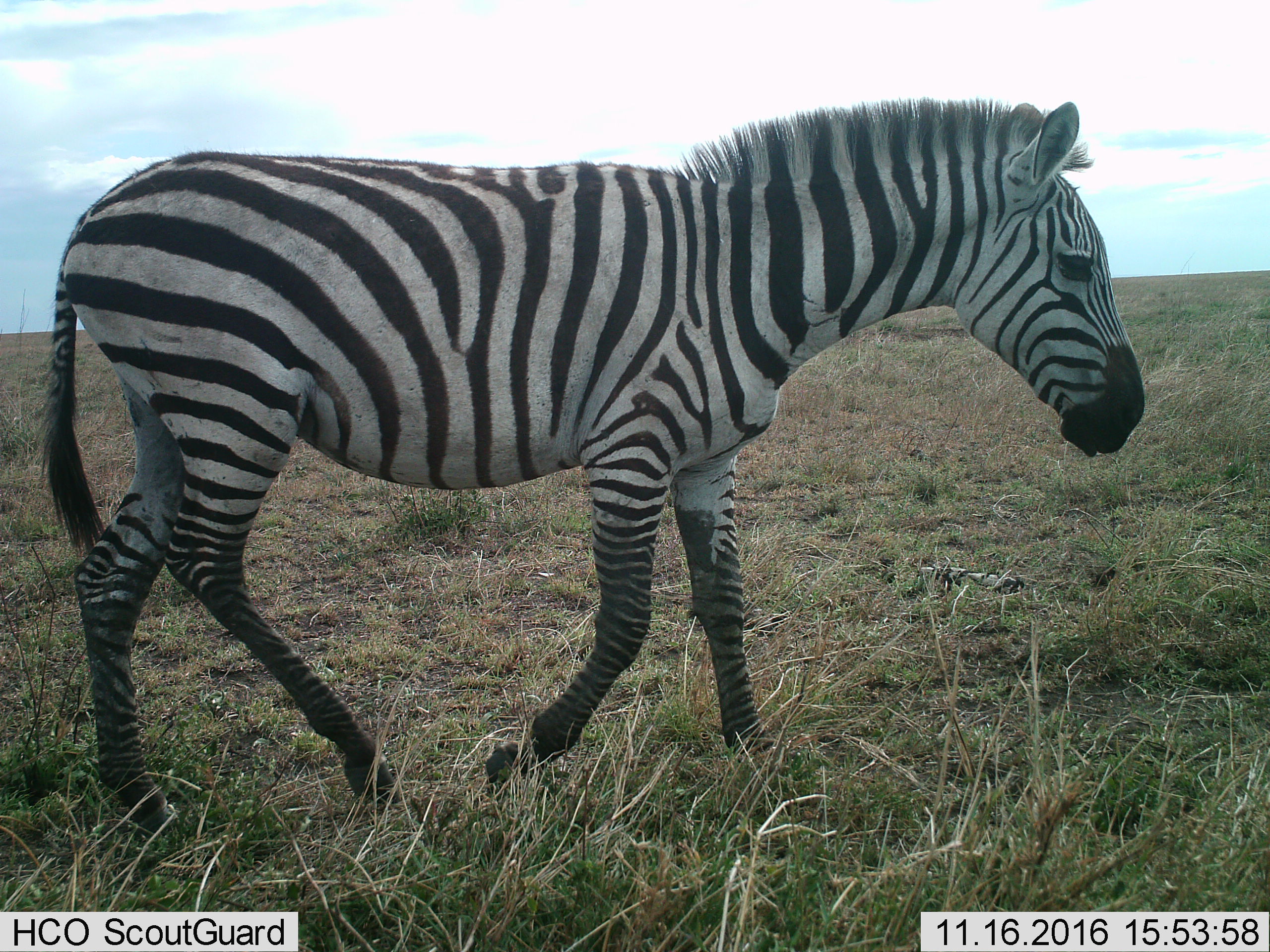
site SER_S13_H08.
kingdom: Animalia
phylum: Chordata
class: Mammalia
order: Perissodactyla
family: Equidae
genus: Equus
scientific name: Equus quagga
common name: plains zebra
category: zebraplains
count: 1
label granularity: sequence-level